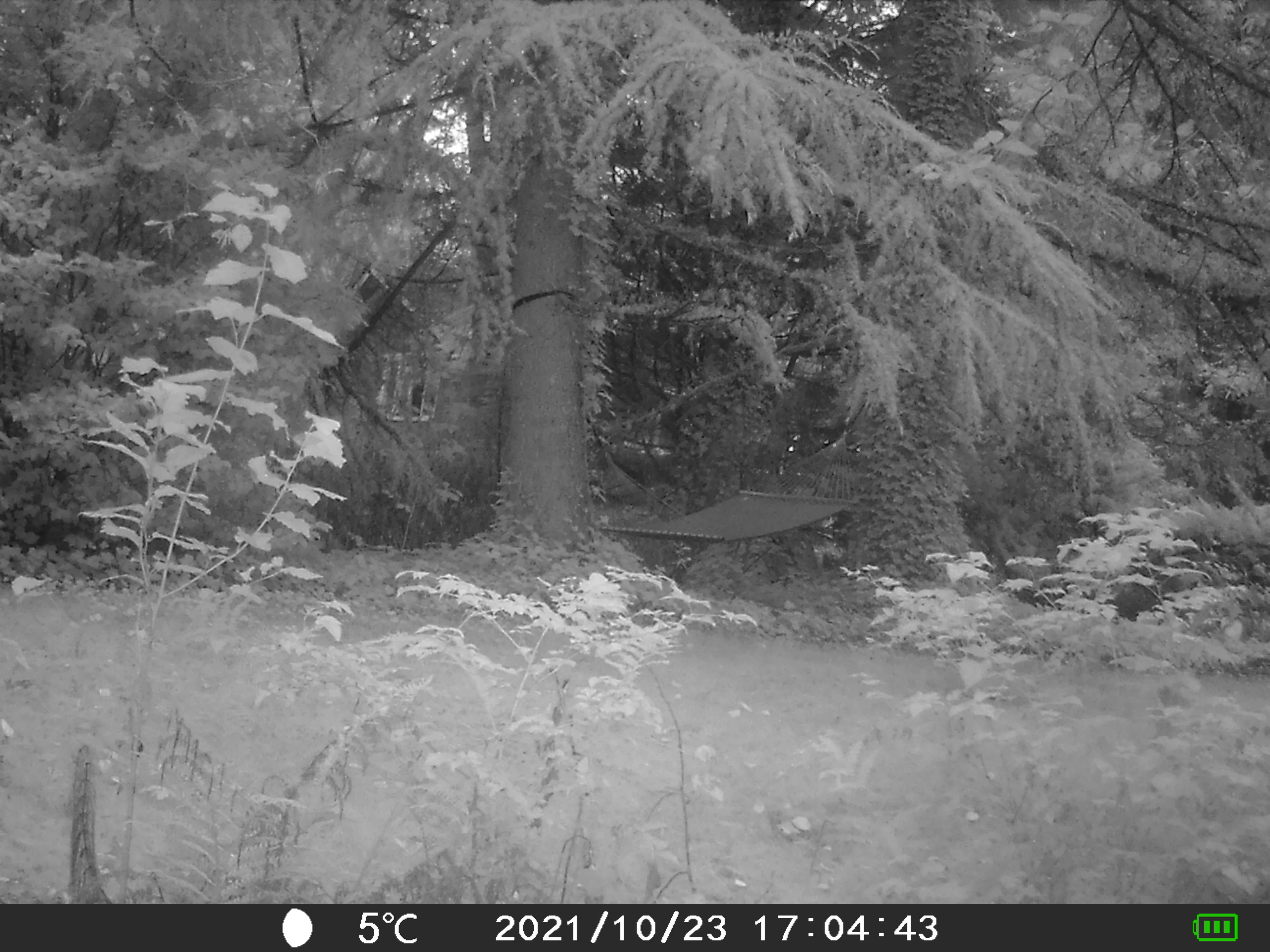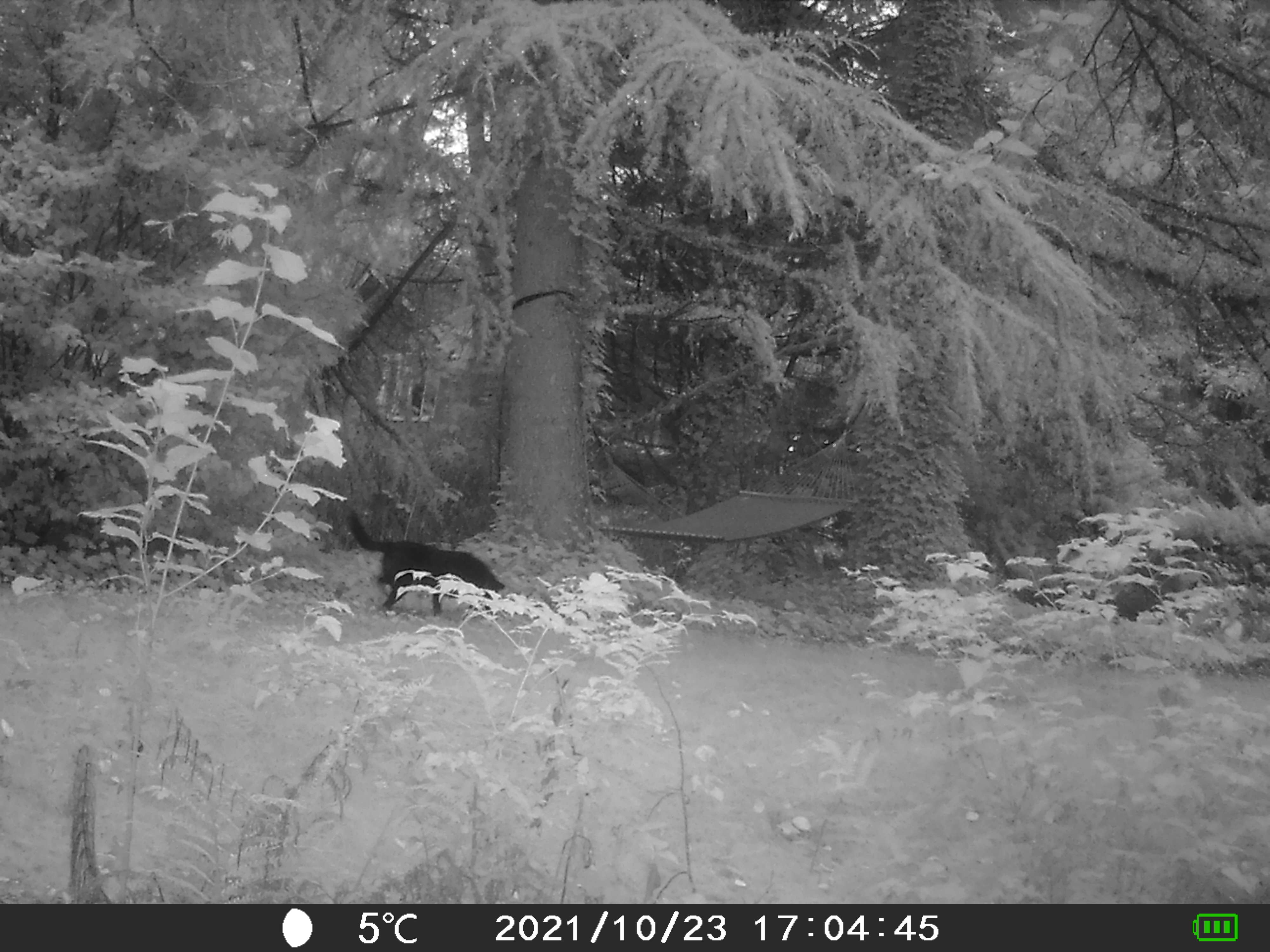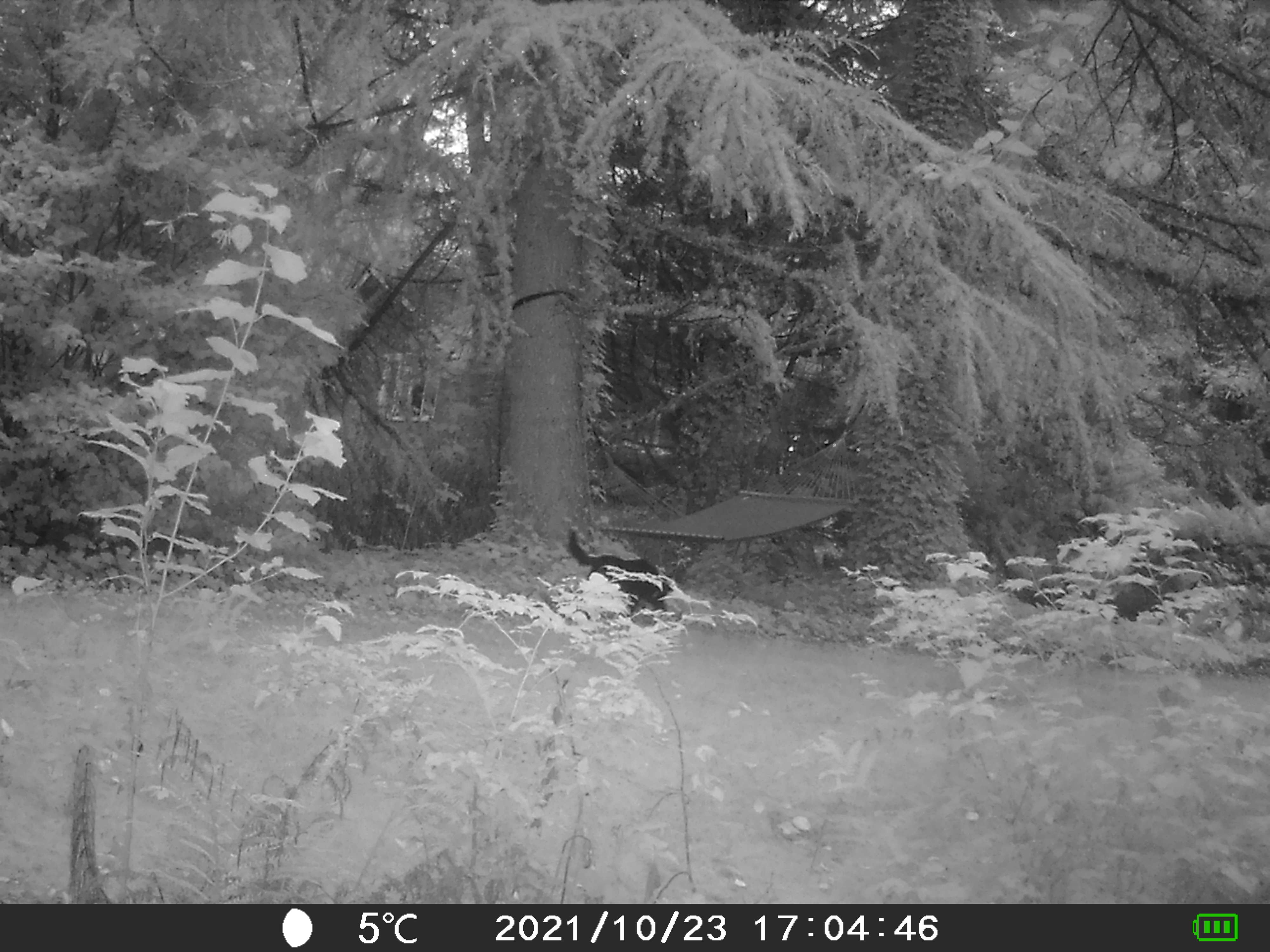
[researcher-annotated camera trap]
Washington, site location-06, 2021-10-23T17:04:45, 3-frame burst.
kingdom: Animalia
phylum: Chordata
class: Mammalia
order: Carnivora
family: Canidae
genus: Canis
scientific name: Canis familiaris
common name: domestic dog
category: dog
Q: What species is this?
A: Dog (domestic dog) (Canis familiaris).